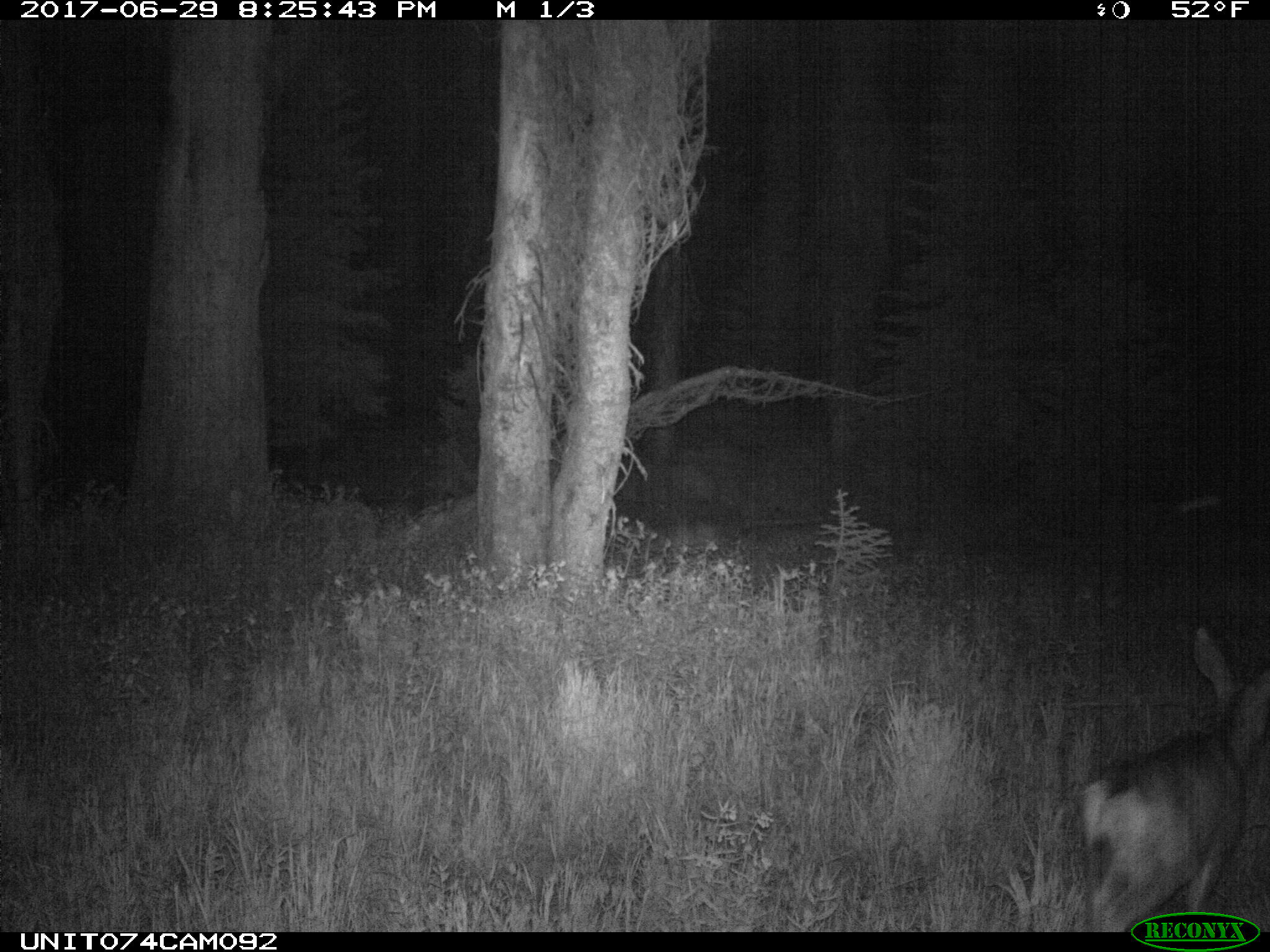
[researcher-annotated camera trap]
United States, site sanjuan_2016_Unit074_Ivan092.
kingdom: Animalia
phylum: Chordata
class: Mammalia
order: Artiodactyla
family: Cervidae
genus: Odocoileus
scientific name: Odocoileus hemionus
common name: mule deer